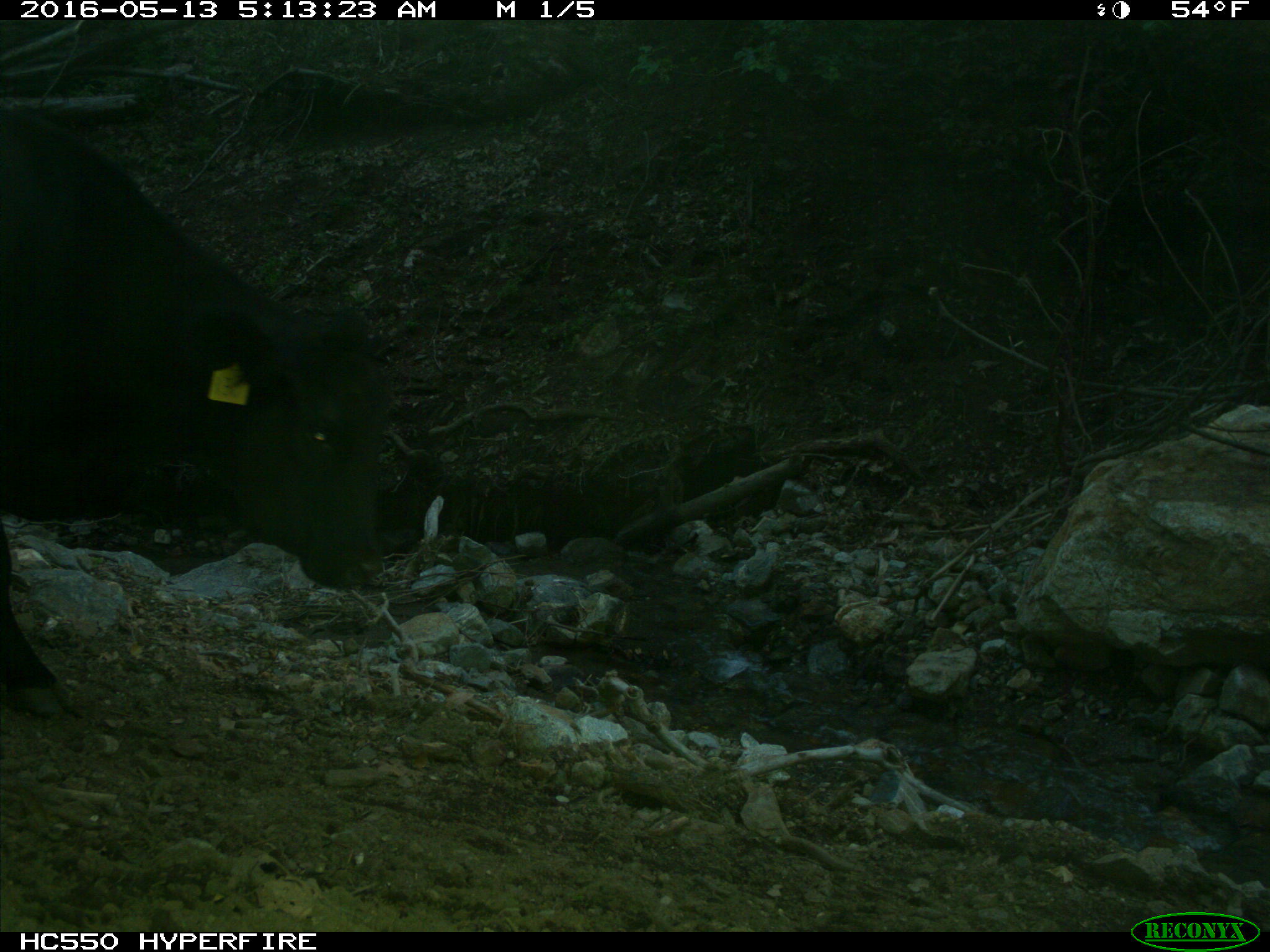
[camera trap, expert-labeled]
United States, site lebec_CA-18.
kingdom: Animalia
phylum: Chordata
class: Mammalia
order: Artiodactyla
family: Bovidae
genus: Bos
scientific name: Bos taurus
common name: domestic cow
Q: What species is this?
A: Bos taurus (domestic cow).